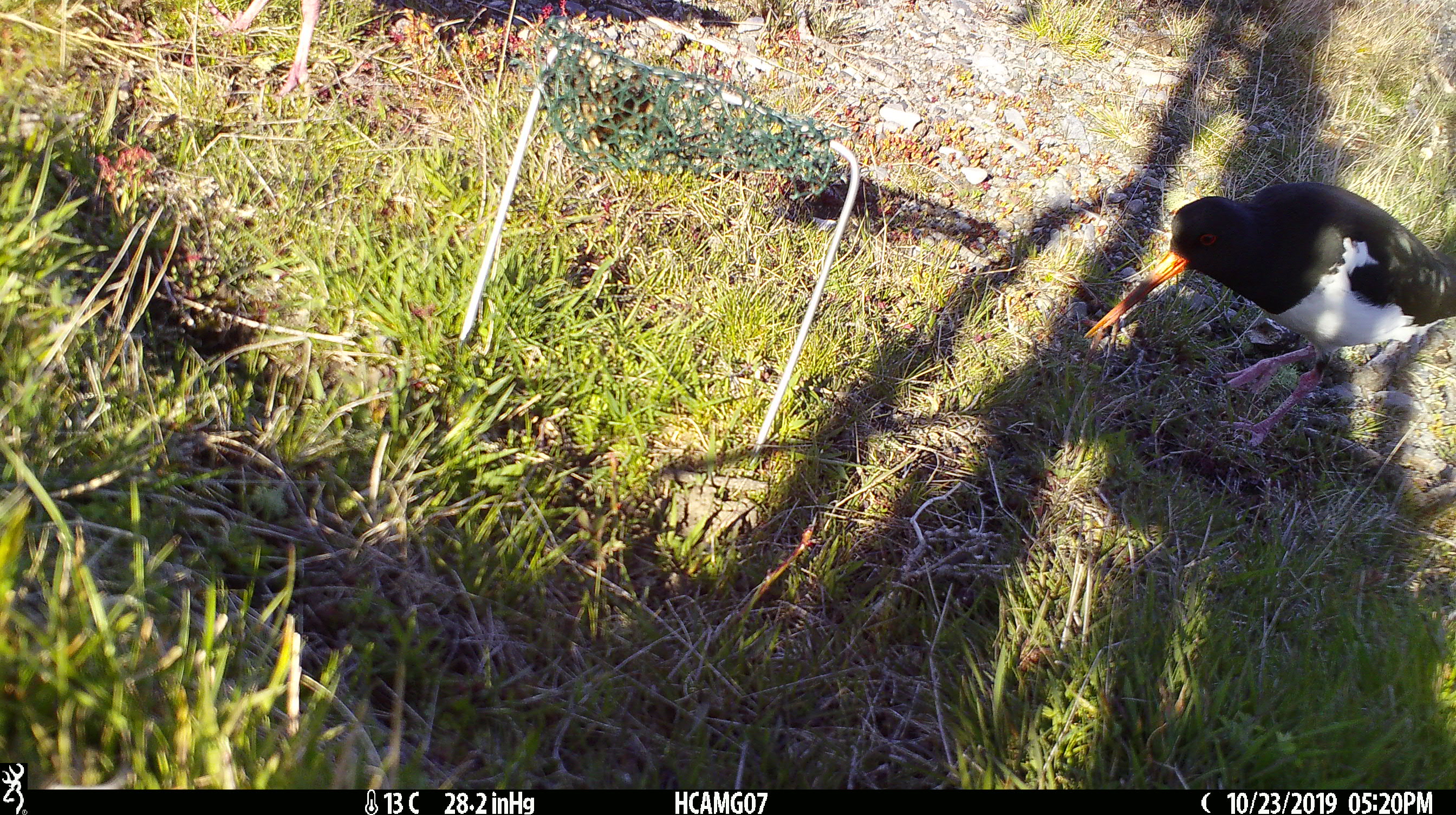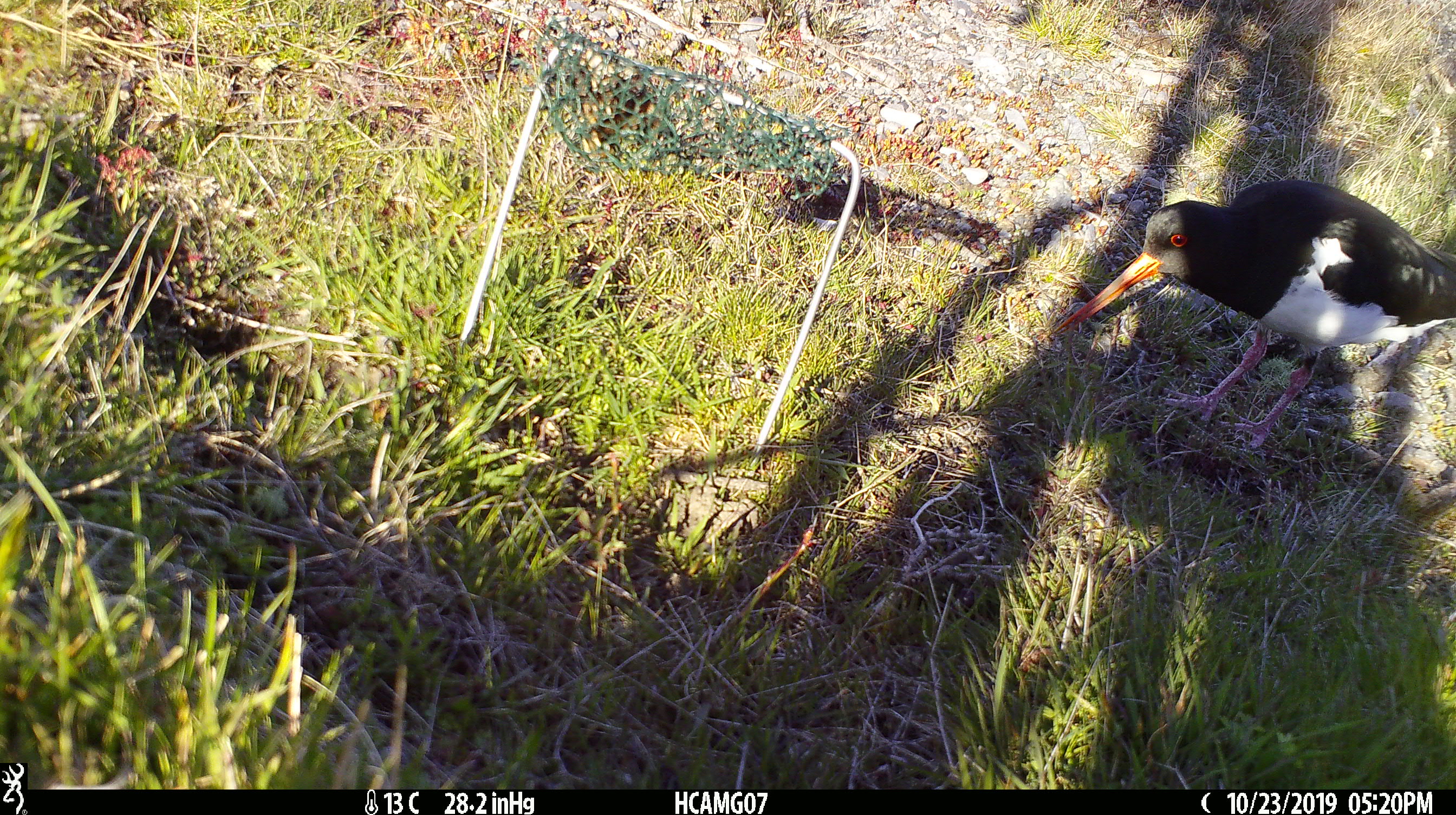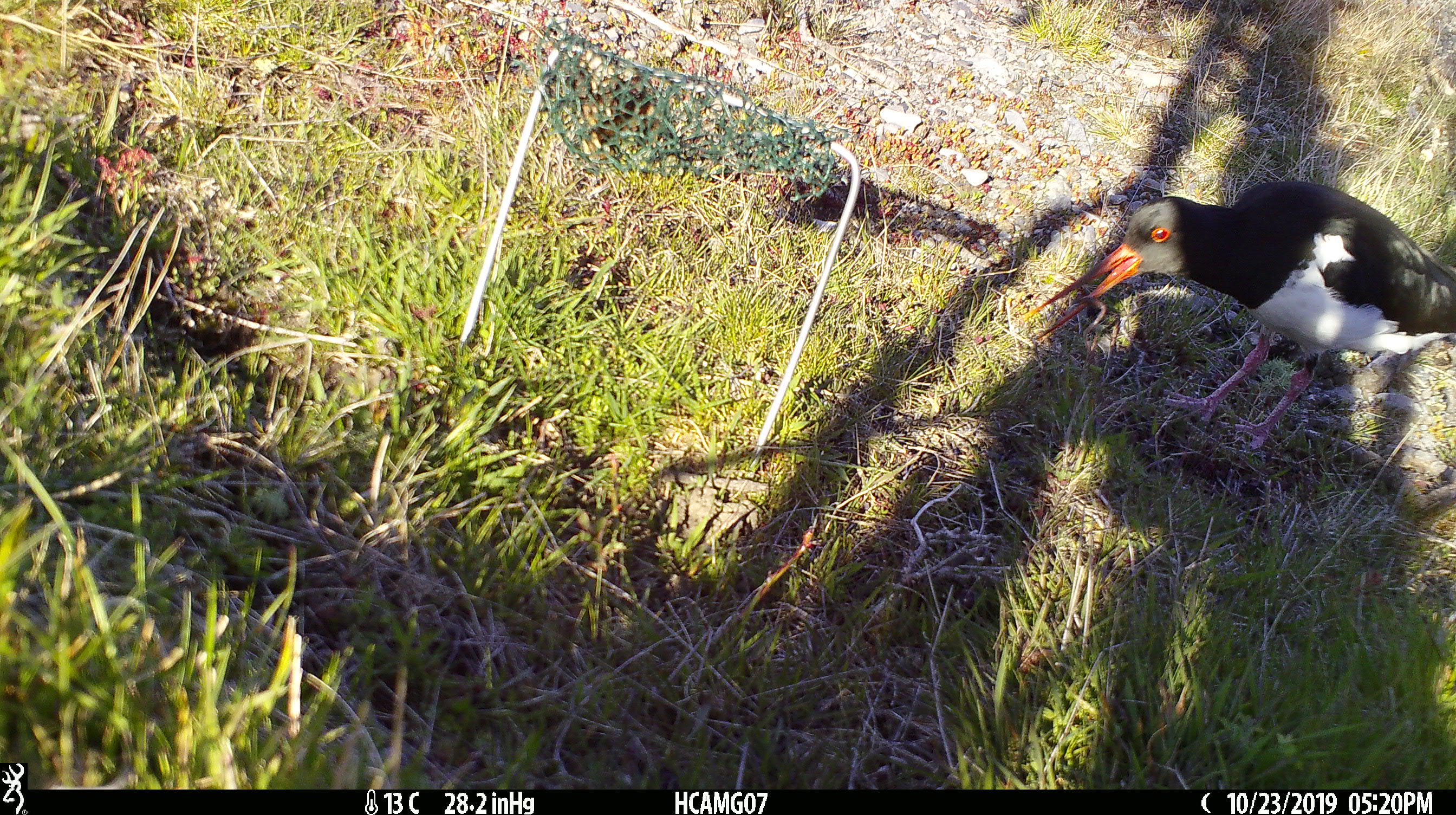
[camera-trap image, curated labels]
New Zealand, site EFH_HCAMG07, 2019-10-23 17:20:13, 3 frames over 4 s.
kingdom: Animalia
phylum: Chordata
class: Aves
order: Charadriiformes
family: Haematopodidae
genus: Haematopus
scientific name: Haematopus unicolor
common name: variable oystercatcher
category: oystercatcher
Oystercatcher (variable oystercatcher) (Haematopus unicolor).